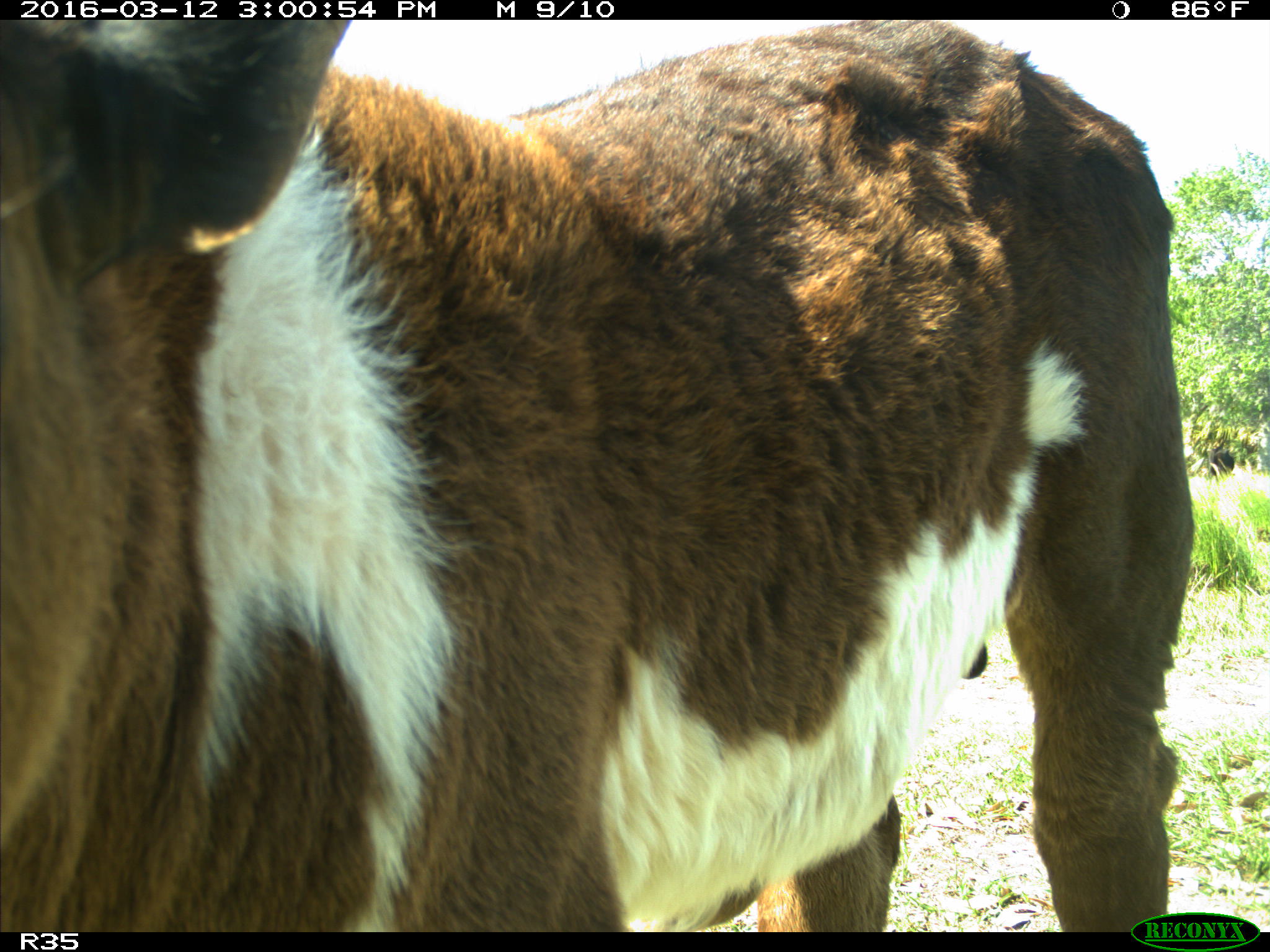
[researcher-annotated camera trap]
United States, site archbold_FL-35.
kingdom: Animalia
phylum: Chordata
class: Mammalia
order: Artiodactyla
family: Bovidae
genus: Bos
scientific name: Bos taurus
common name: domestic cow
Bos taurus (domestic cow).